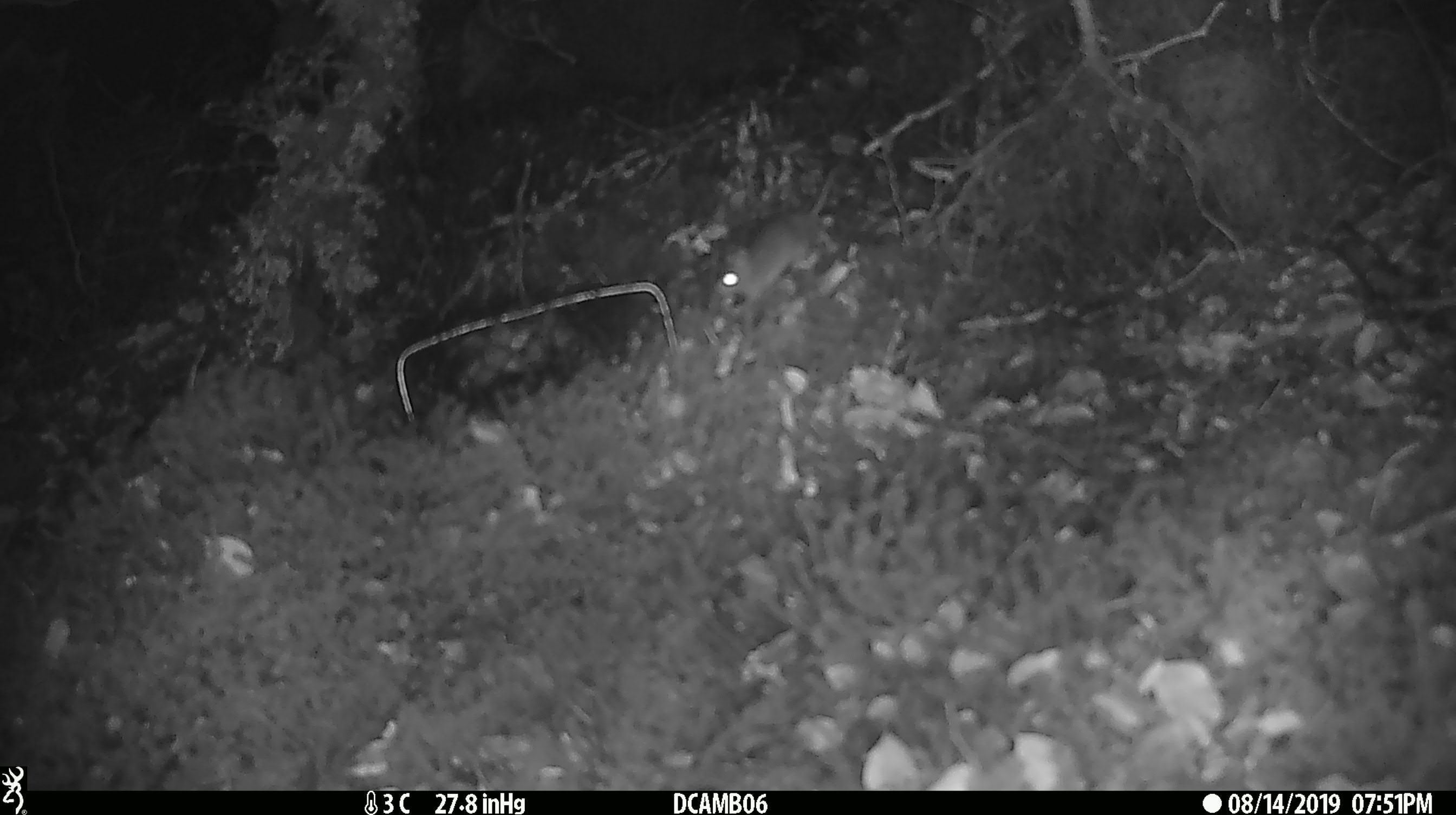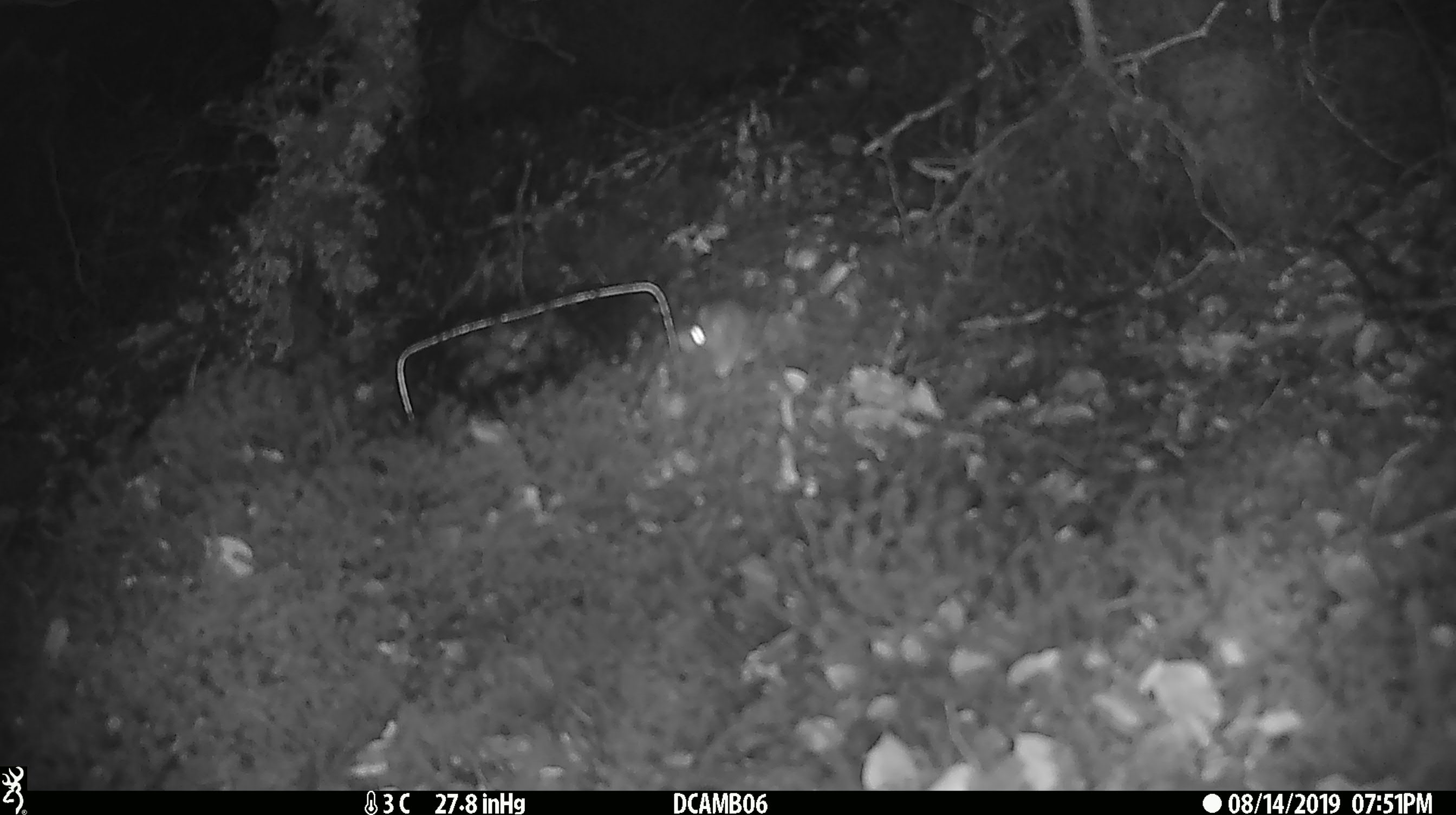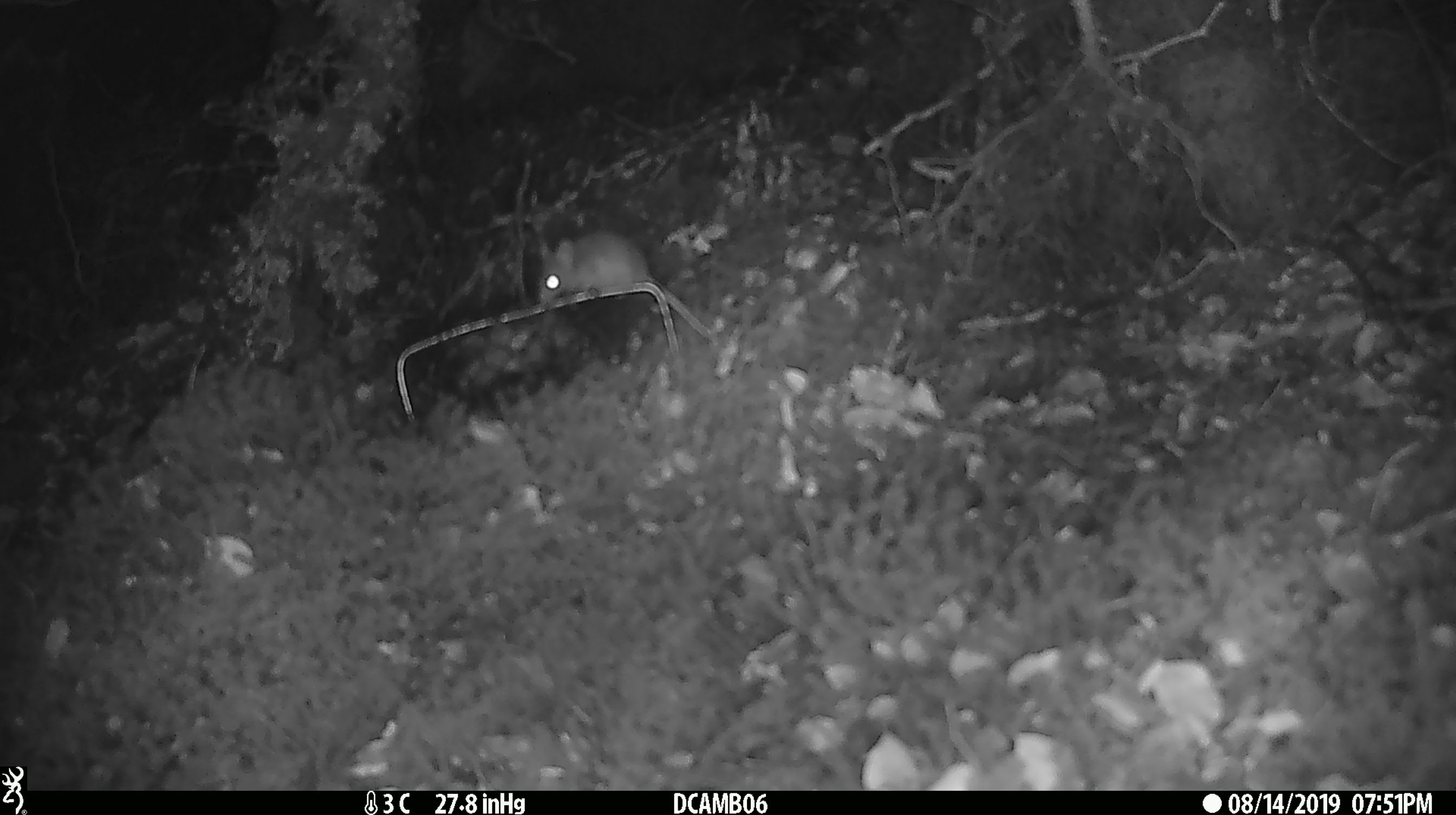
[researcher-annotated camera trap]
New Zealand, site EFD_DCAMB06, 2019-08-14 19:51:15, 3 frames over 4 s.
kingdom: Animalia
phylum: Chordata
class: Mammalia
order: Rodentia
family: Muridae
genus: Mus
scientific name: Mus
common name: mouse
Mouse (Mus).